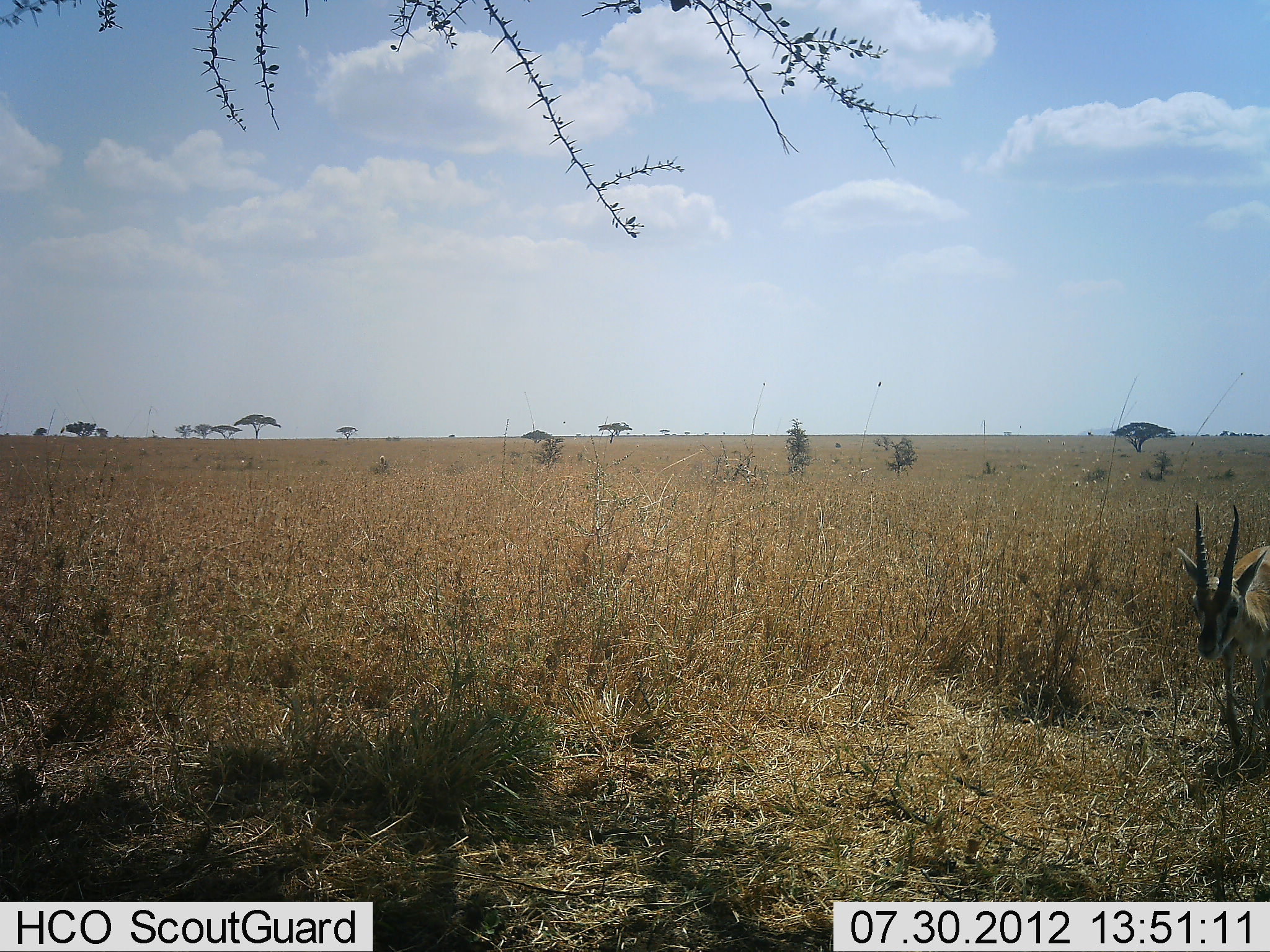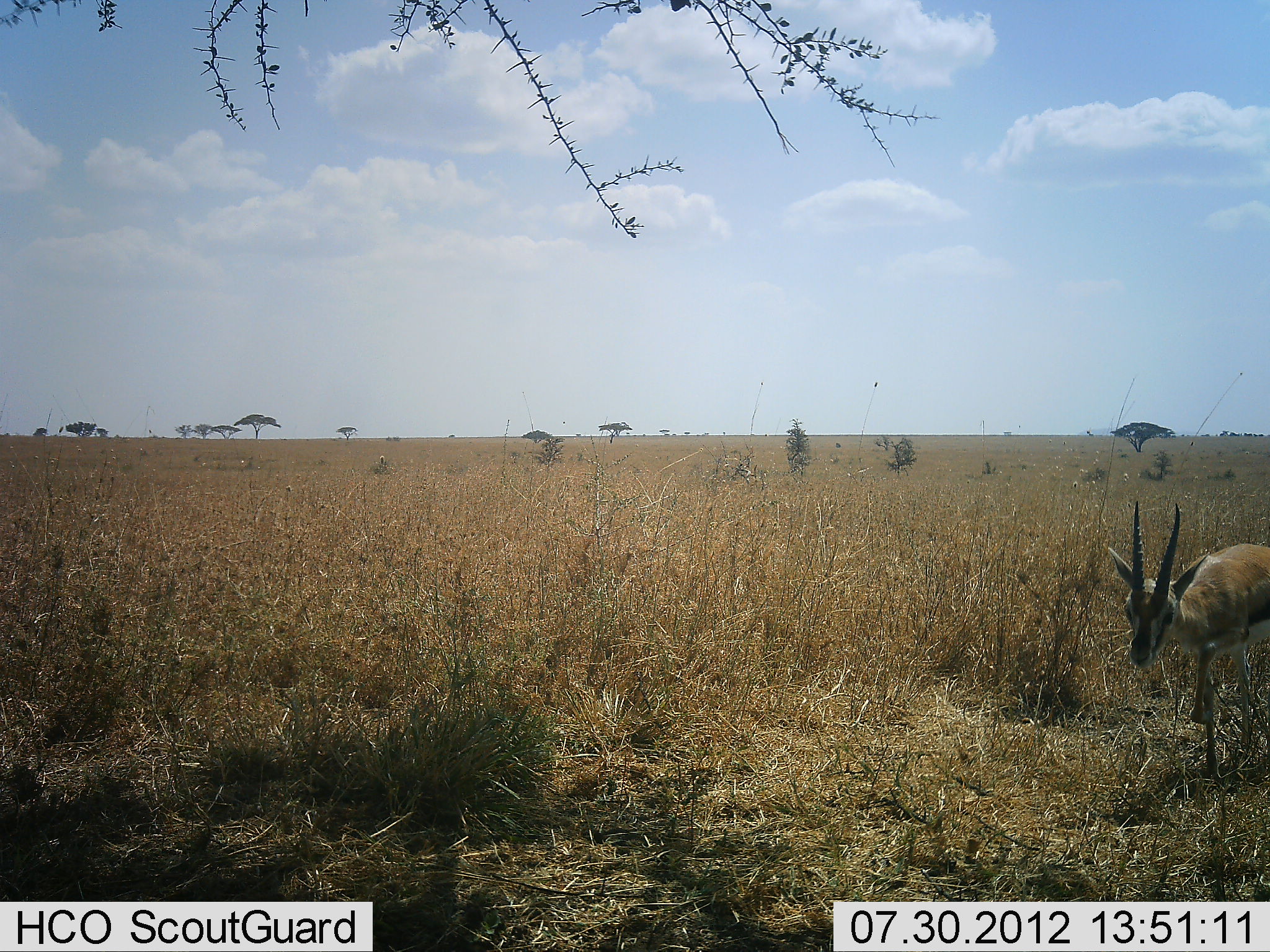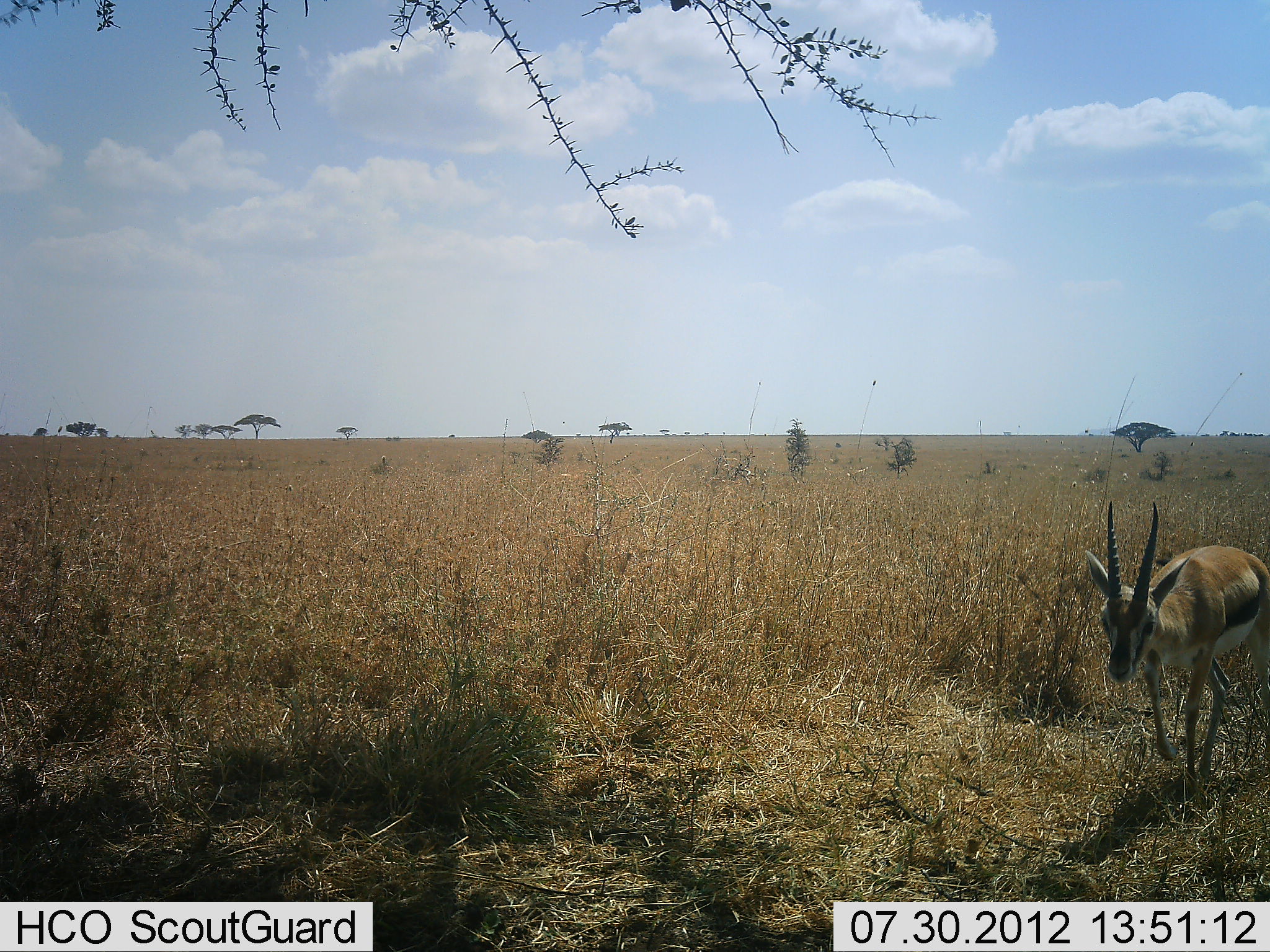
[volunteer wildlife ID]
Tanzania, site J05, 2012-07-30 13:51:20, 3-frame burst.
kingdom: Animalia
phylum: Chordata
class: Mammalia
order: Artiodactyla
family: Bovidae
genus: Eudorcas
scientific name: Eudorcas thomsonii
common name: thomson's gazelle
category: gazellethomsons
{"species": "gazellethomsons (thomson's gazelle) (Eudorcas thomsonii)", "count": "1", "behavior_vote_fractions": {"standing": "10%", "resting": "0%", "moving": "90%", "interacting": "0%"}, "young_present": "0%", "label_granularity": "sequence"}